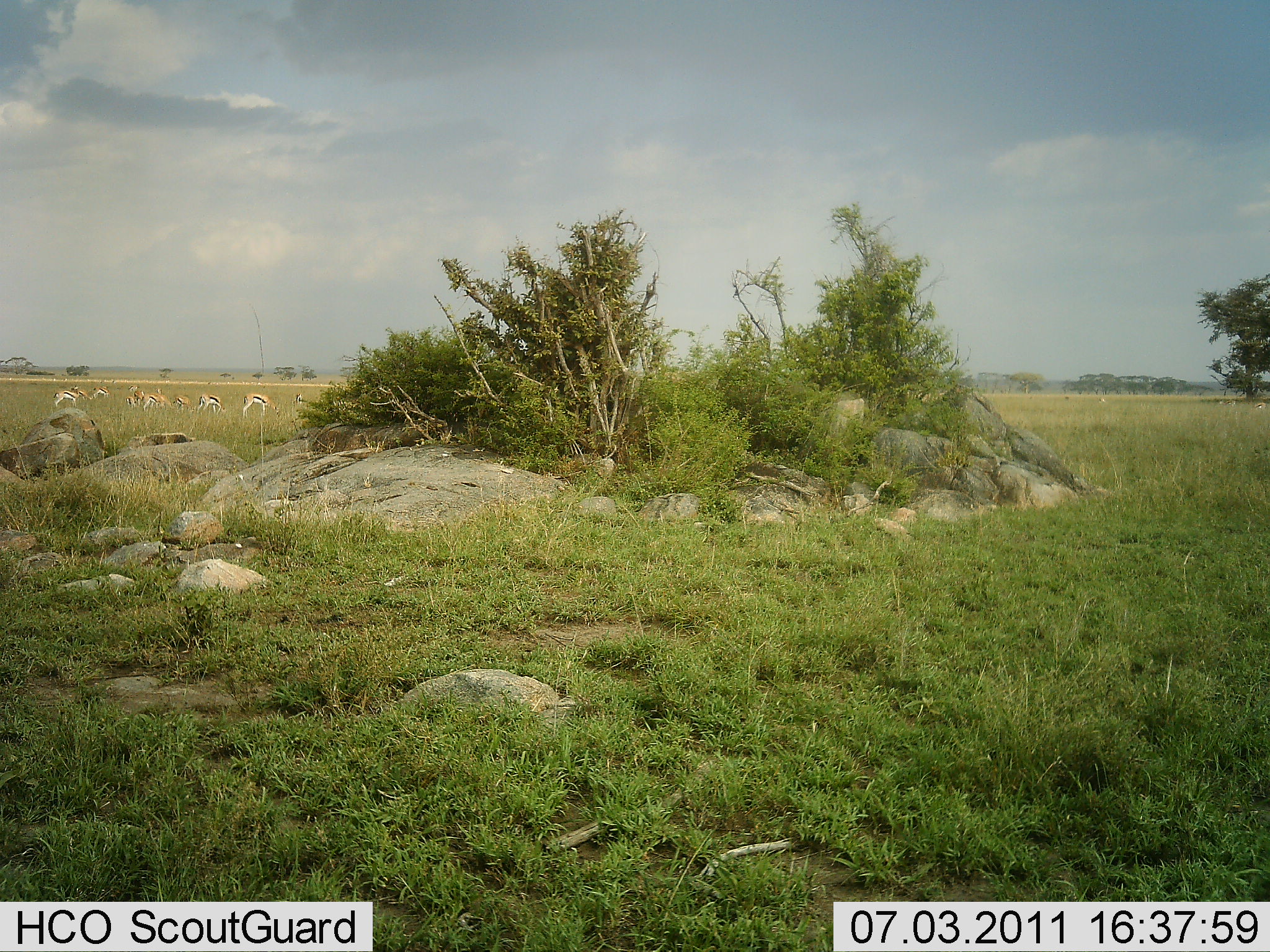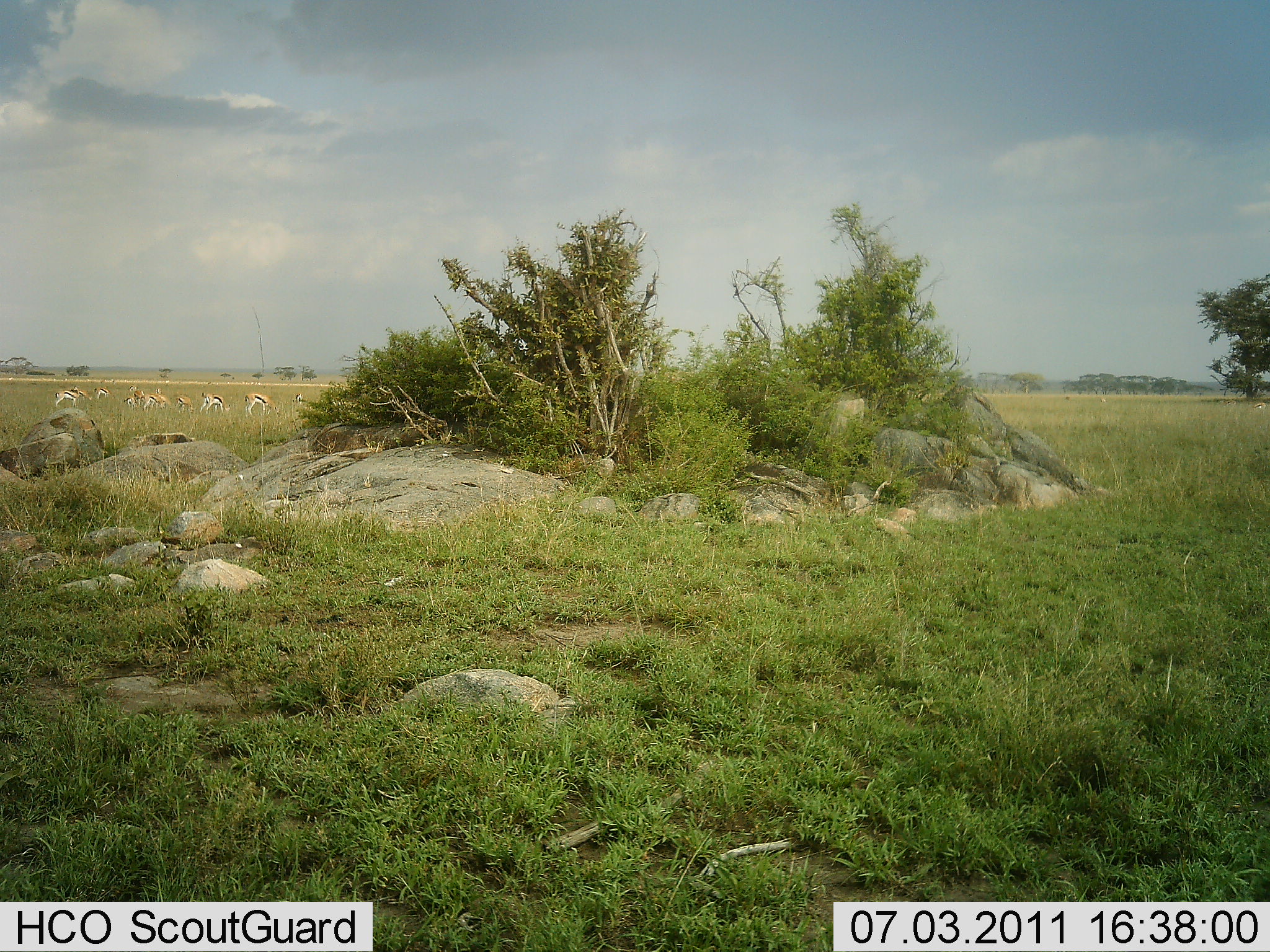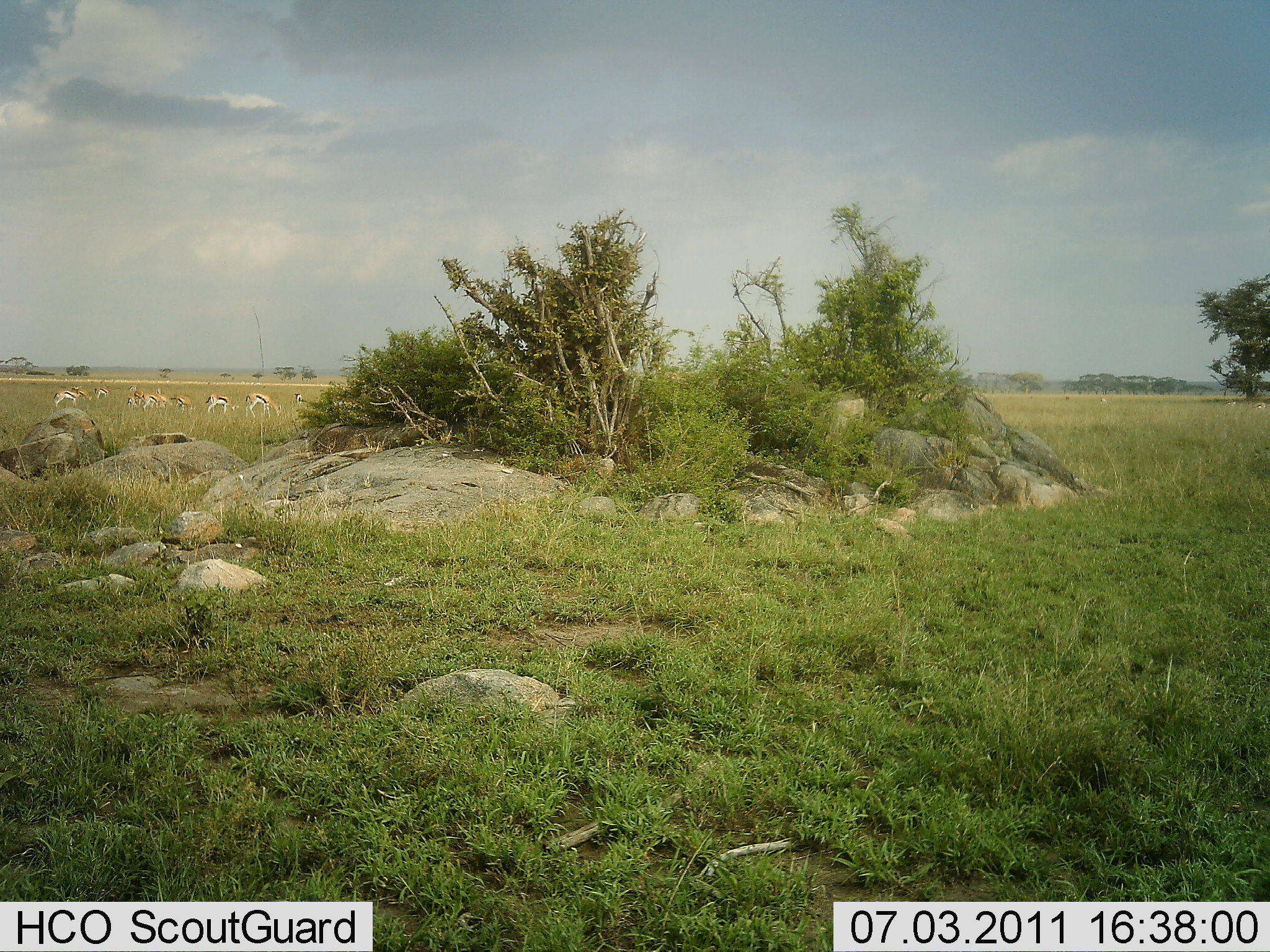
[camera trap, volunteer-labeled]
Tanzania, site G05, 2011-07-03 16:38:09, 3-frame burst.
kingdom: Animalia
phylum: Chordata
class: Mammalia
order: Artiodactyla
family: Bovidae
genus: Eudorcas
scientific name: Eudorcas thomsonii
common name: thomson's gazelle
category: gazellethomsons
Gazellethomsons (thomson's gazelle) (Eudorcas thomsonii), count 8. Behavior (volunteer vote fractions): standing 36%, resting 0%, moving 9%, interacting 0%. Young present (vote fraction): 0%. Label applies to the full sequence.